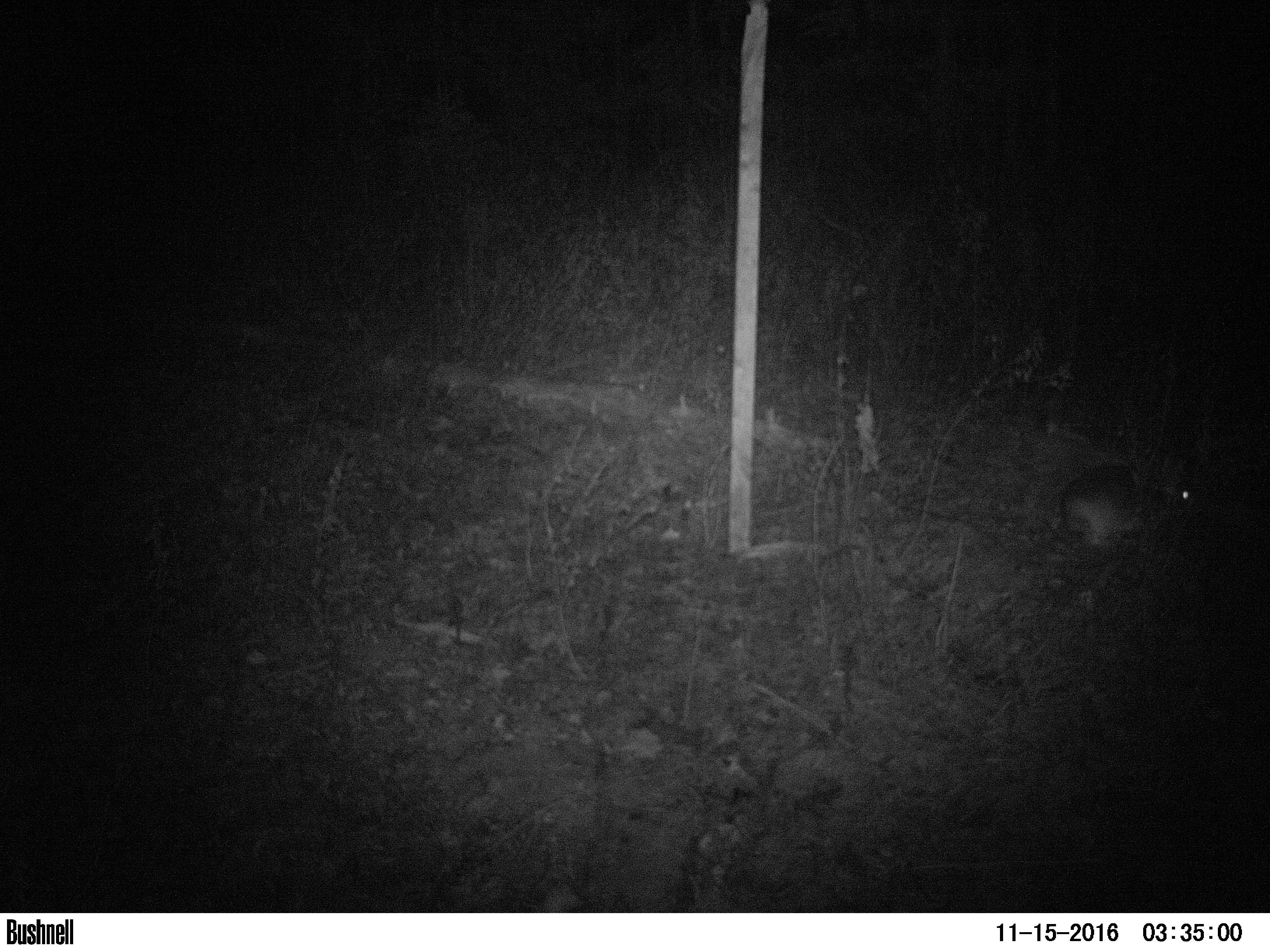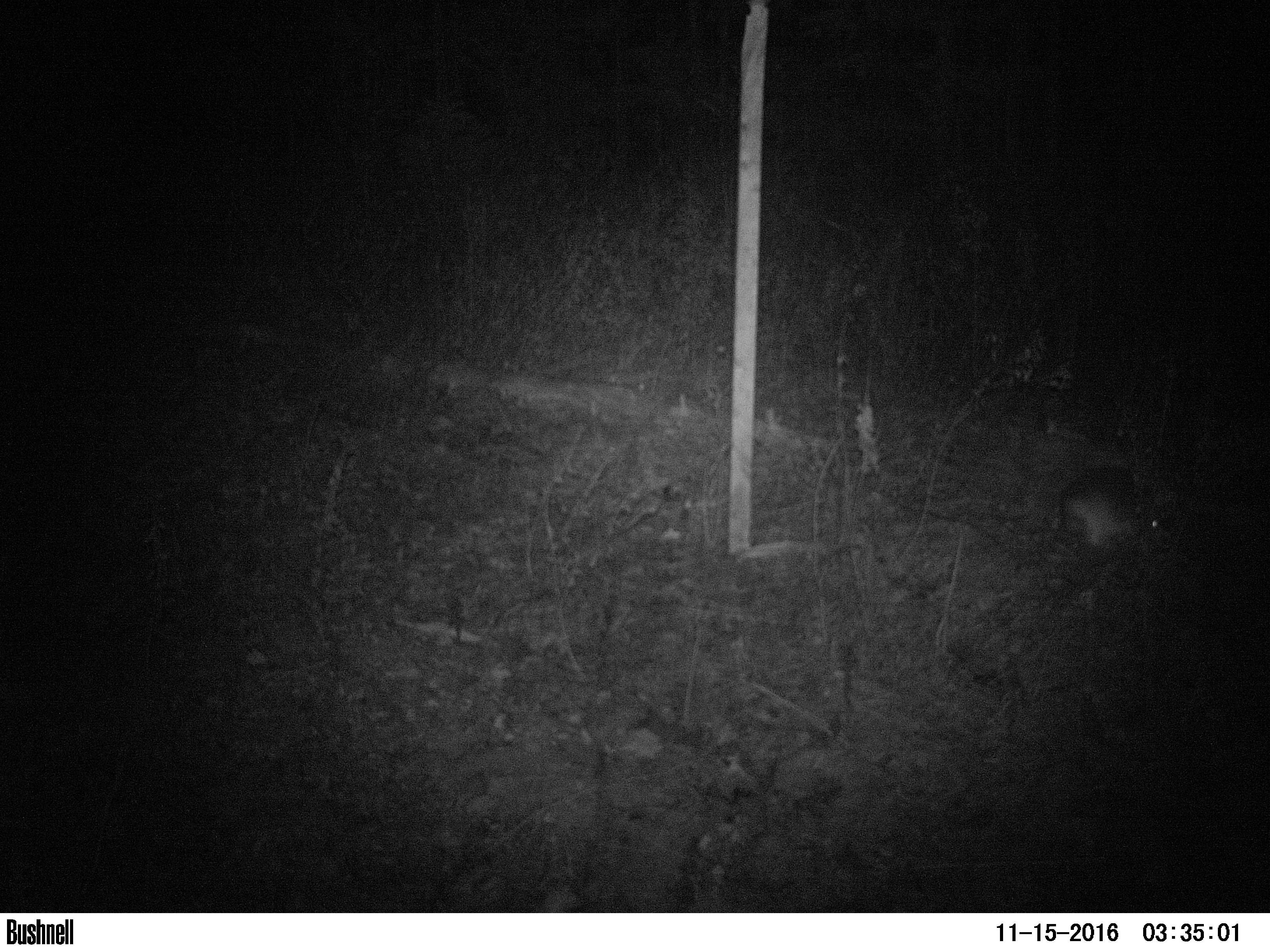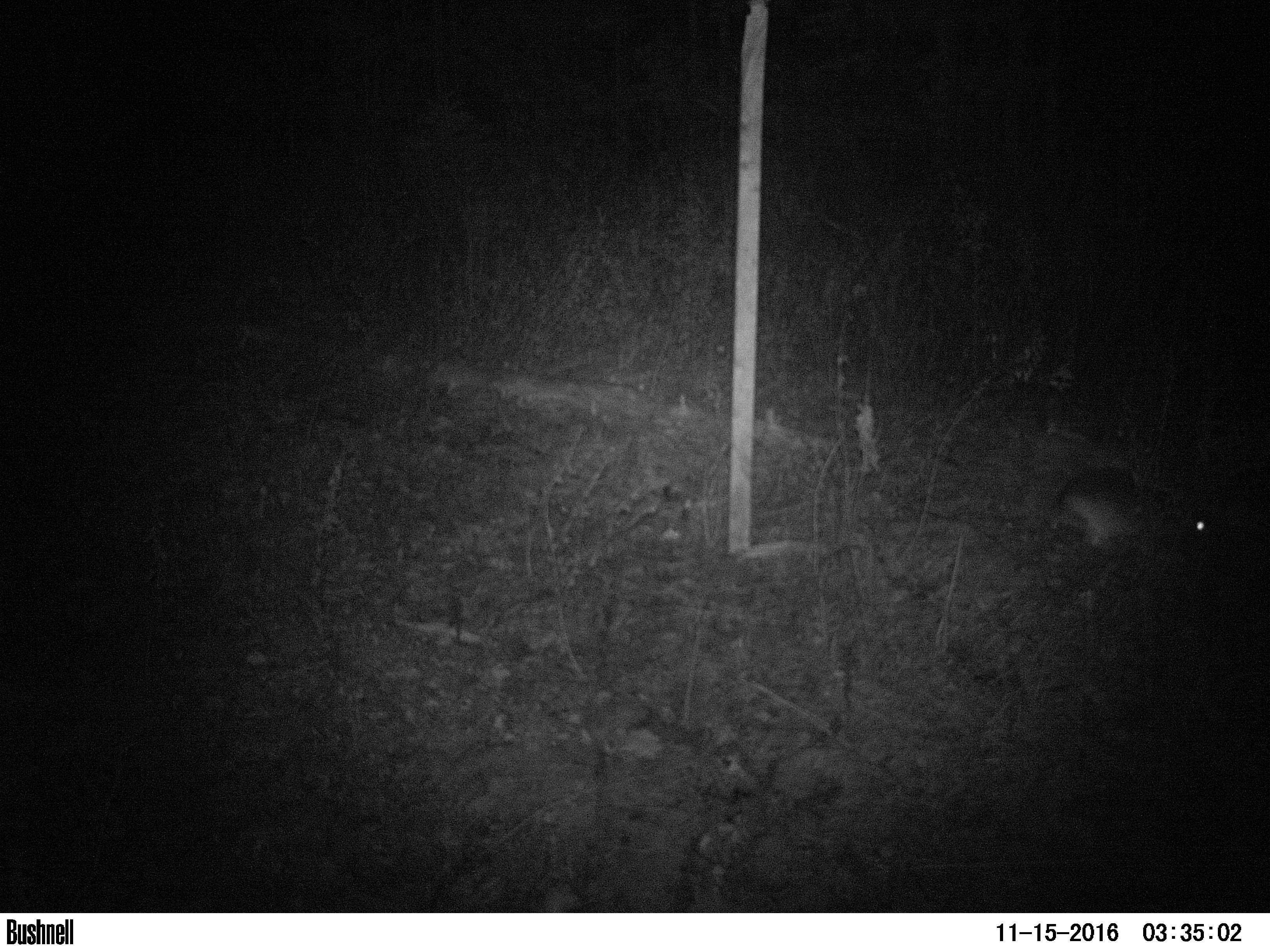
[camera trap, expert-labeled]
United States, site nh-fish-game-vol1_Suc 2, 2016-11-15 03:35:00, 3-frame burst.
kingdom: Animalia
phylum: Chordata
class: Mammalia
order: Lagomorpha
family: Leporidae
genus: Lepus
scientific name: Lepus americanus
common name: snowshoe hare